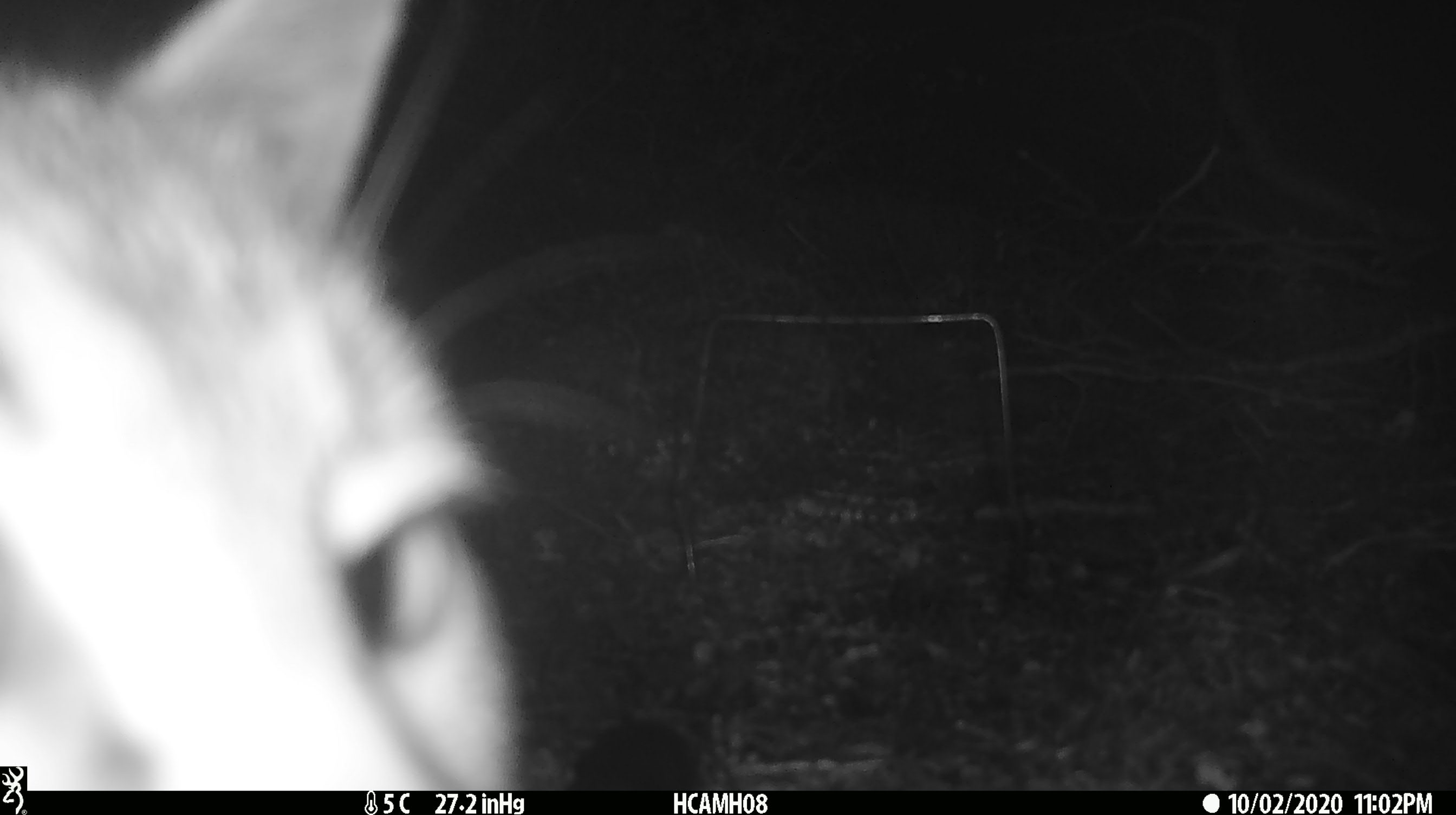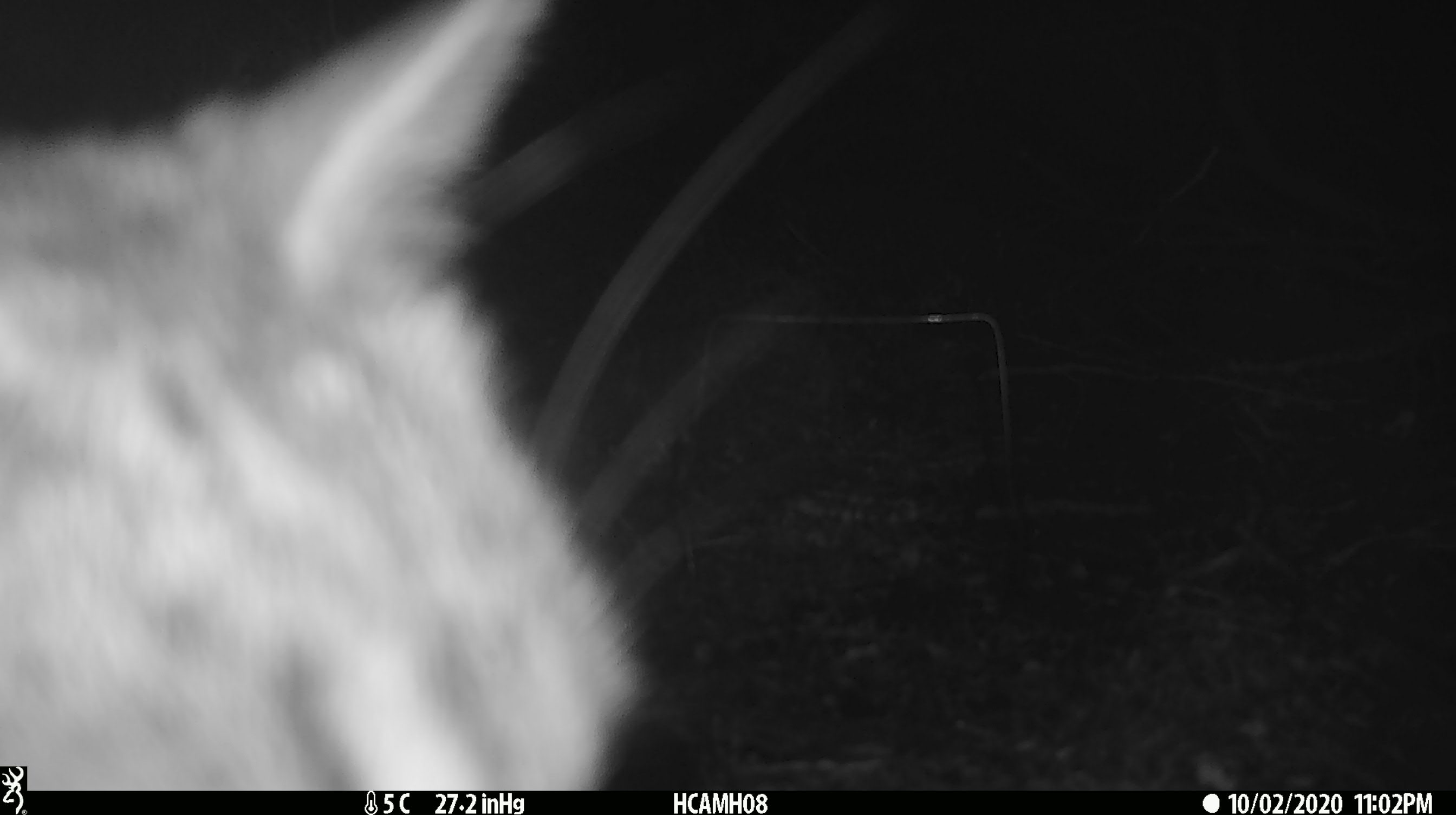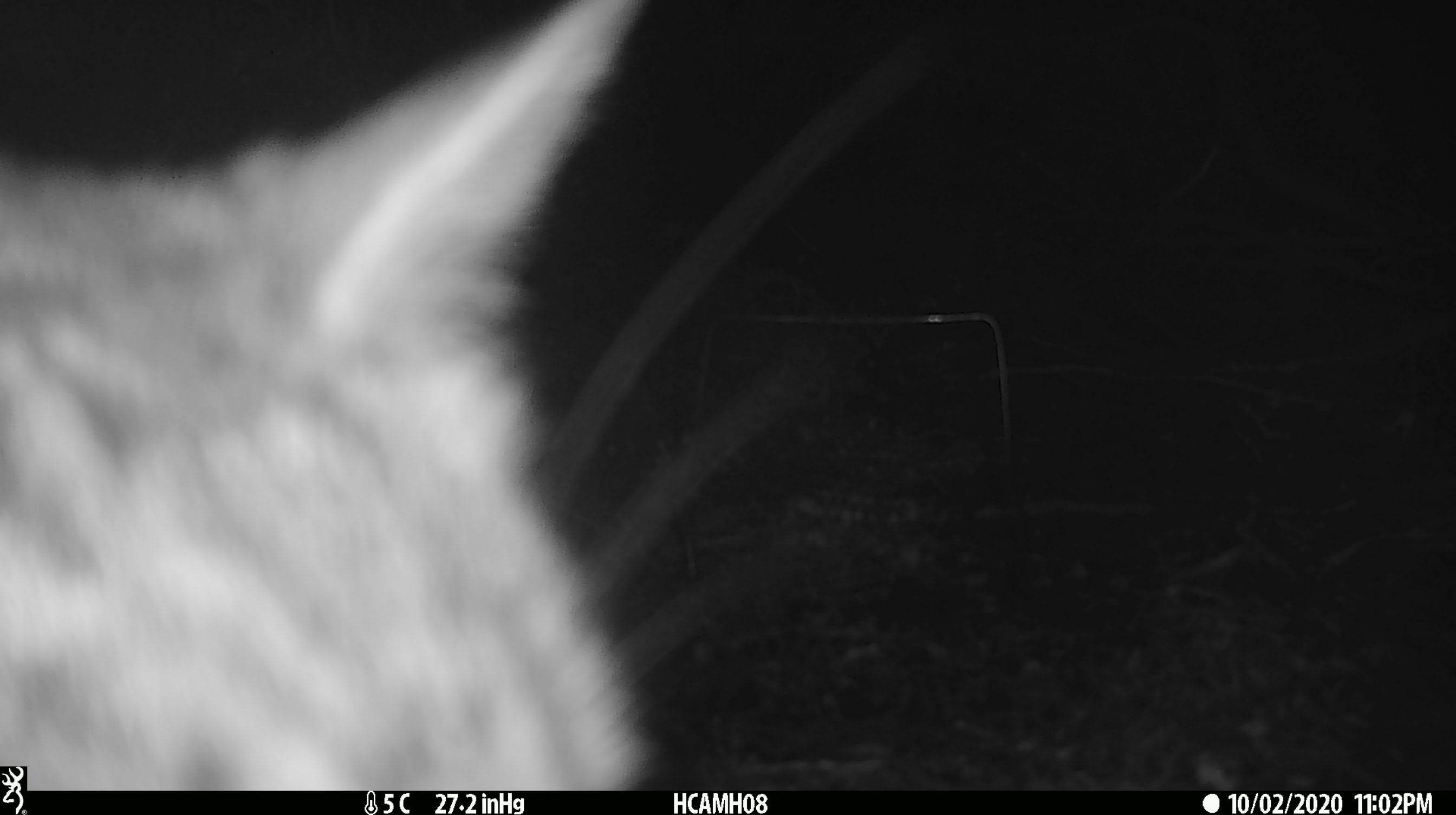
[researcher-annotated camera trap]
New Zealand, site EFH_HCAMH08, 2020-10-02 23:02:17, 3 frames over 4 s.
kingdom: Animalia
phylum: Chordata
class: Mammalia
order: Carnivora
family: Felidae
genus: Felis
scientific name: Felis catus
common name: domestic cat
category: cat